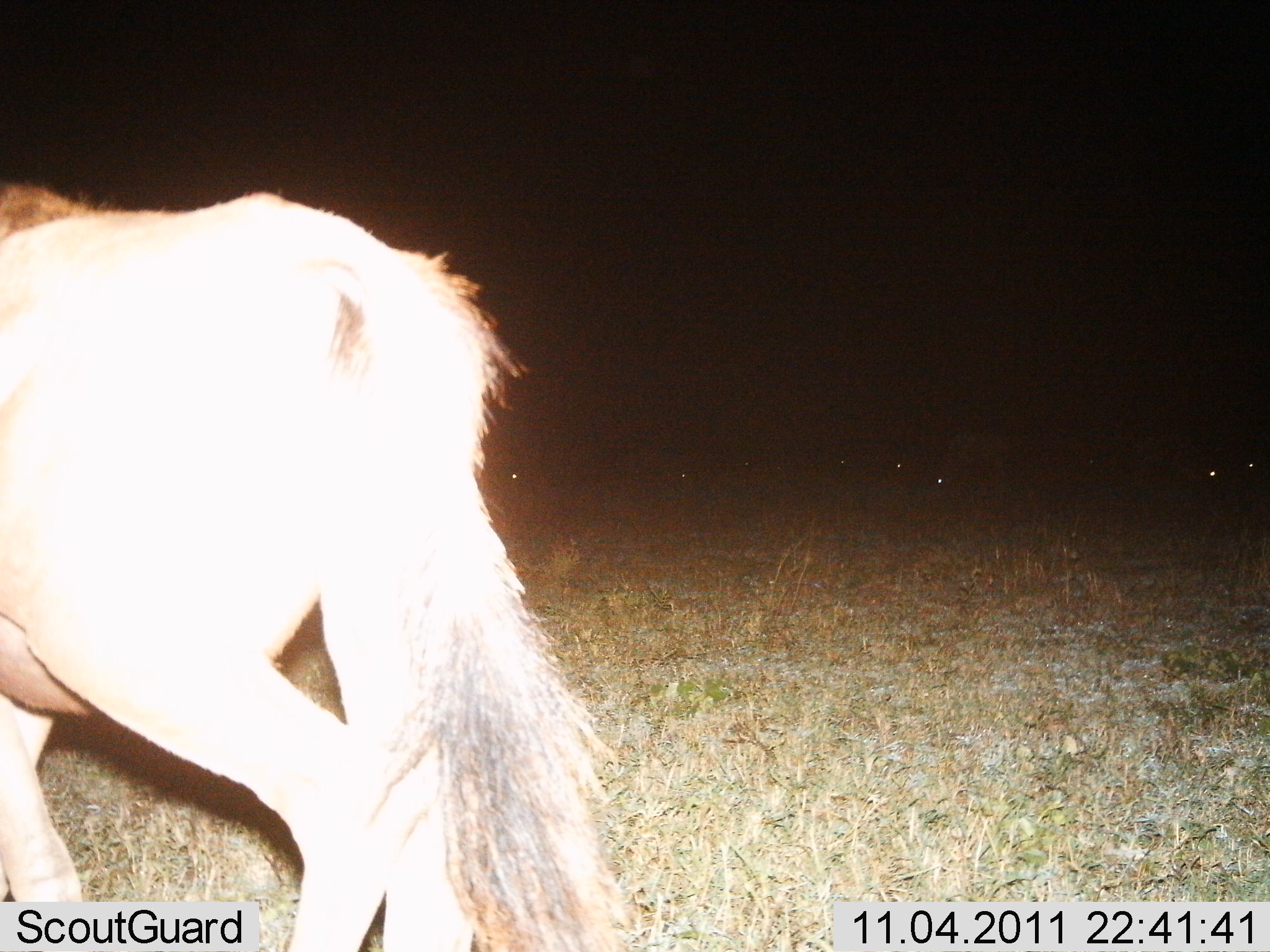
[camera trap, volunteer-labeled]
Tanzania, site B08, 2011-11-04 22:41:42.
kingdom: Animalia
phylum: Chordata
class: Mammalia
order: Artiodactyla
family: Bovidae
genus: Connochaetes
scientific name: Connochaetes taurinus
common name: blue wildebeest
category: wildebeest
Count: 1.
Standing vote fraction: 17%.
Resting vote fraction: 17%.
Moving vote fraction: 83%.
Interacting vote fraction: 0%.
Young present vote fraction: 0%.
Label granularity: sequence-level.